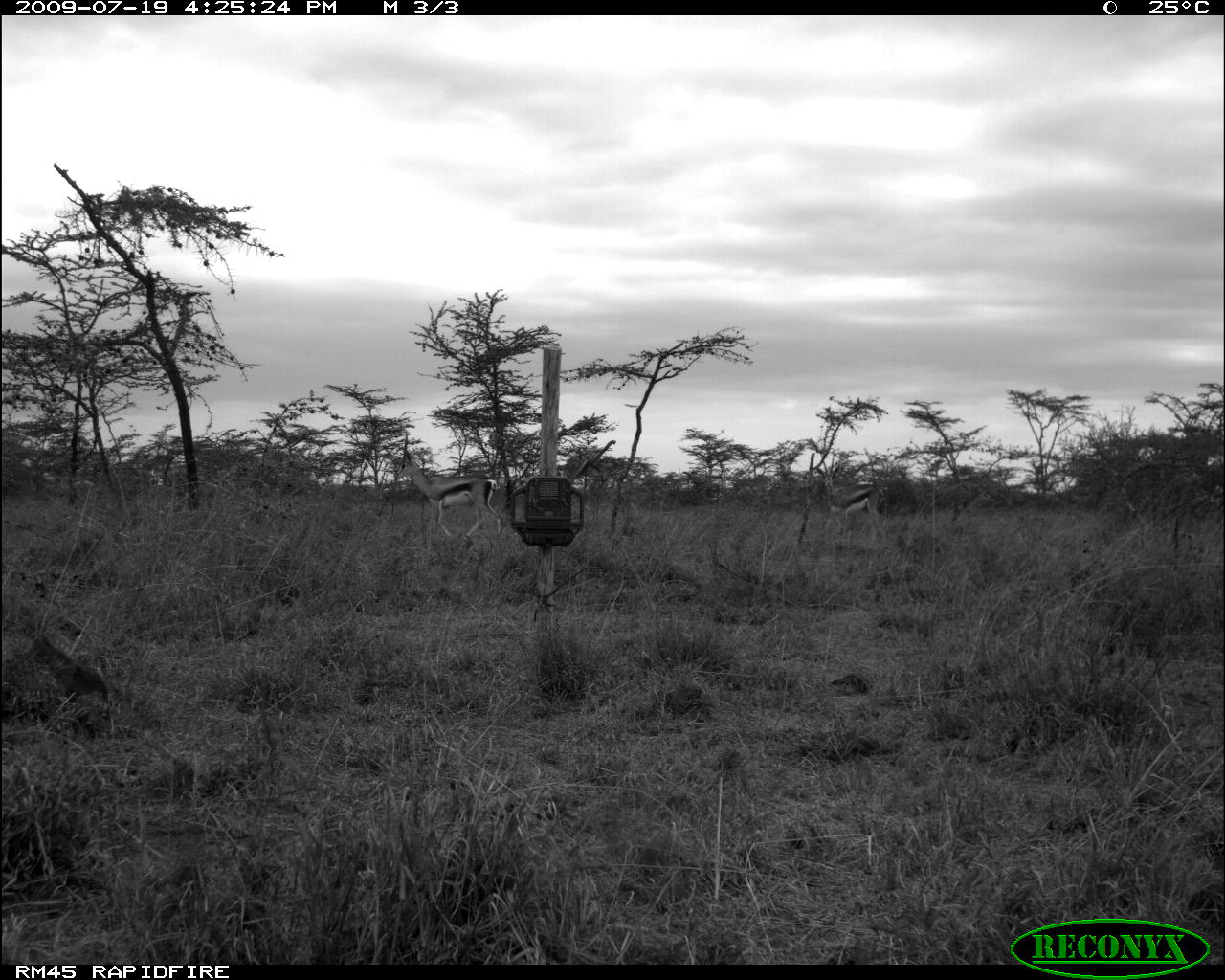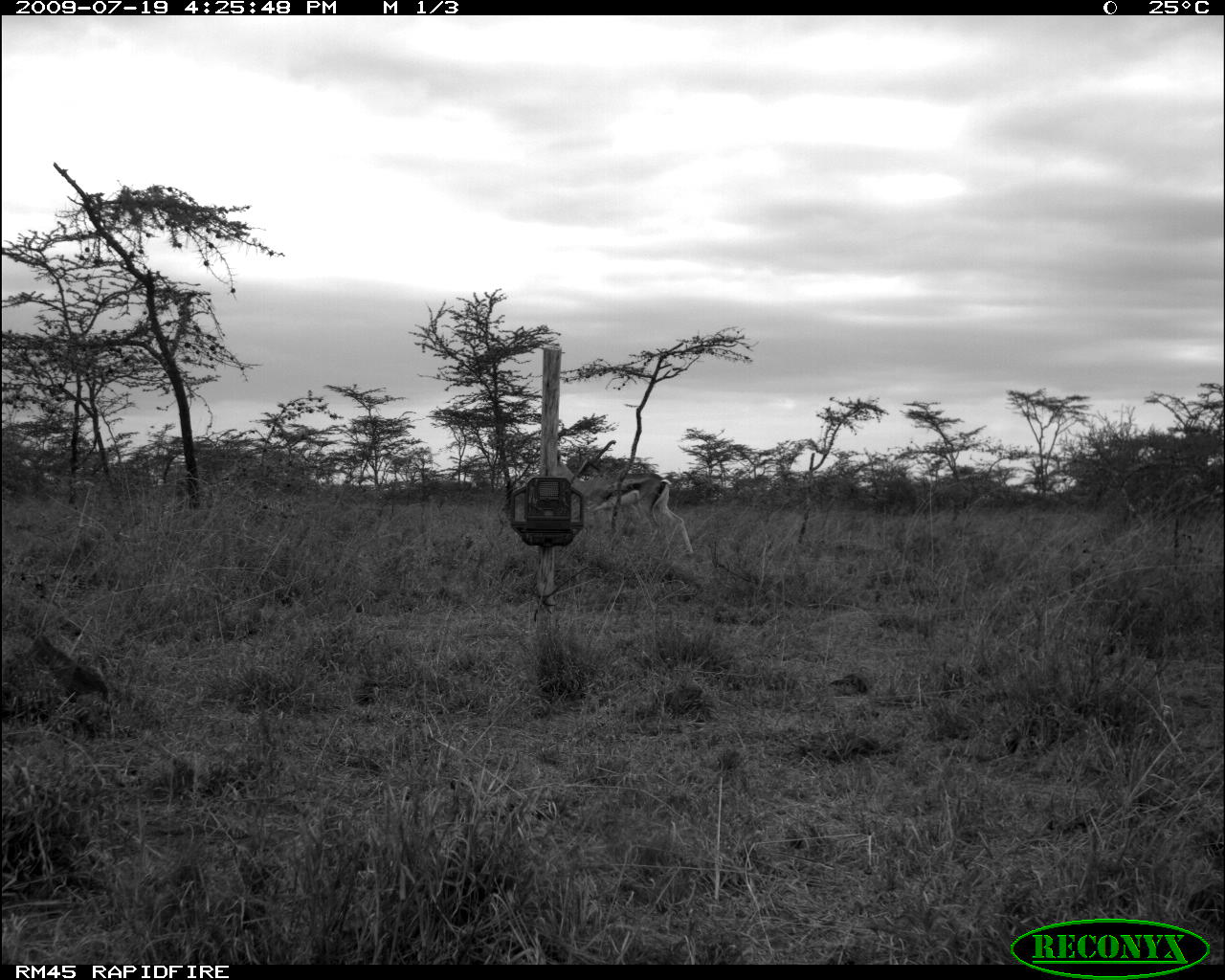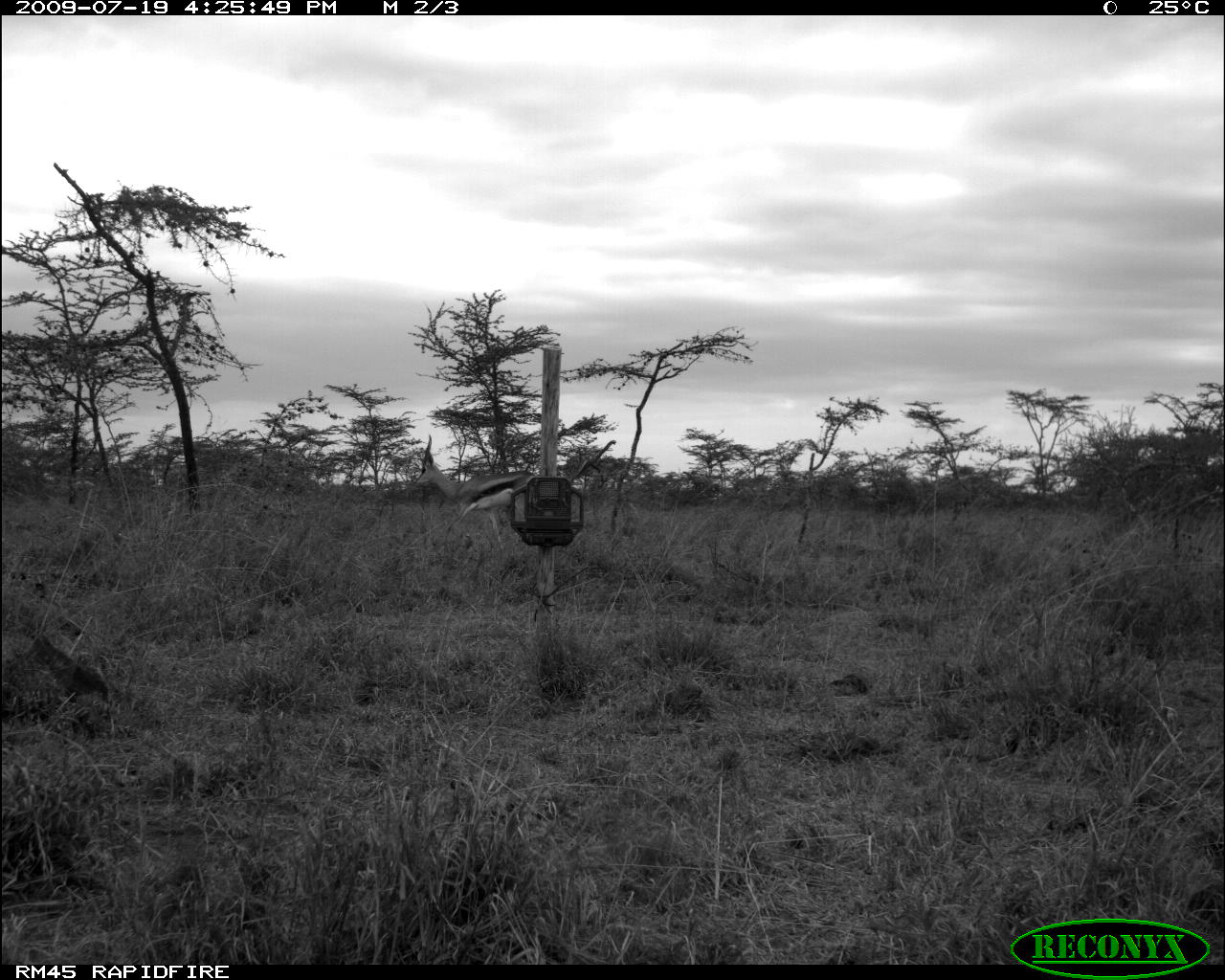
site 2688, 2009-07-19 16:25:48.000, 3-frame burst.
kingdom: Animalia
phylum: Chordata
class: Mammalia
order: Artiodactyla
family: Bovidae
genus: Nanger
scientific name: Nanger granti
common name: grant's gazelle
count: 2